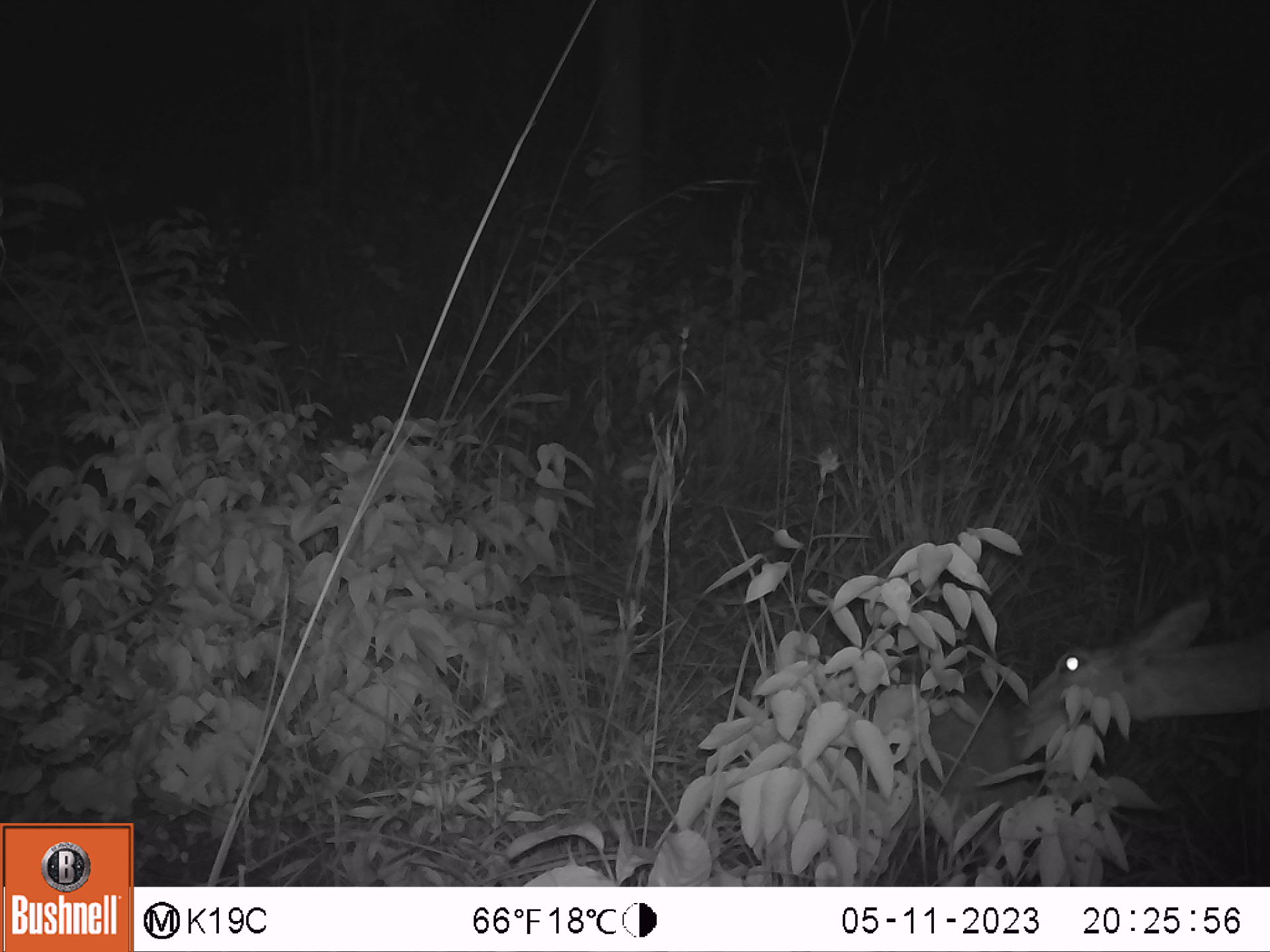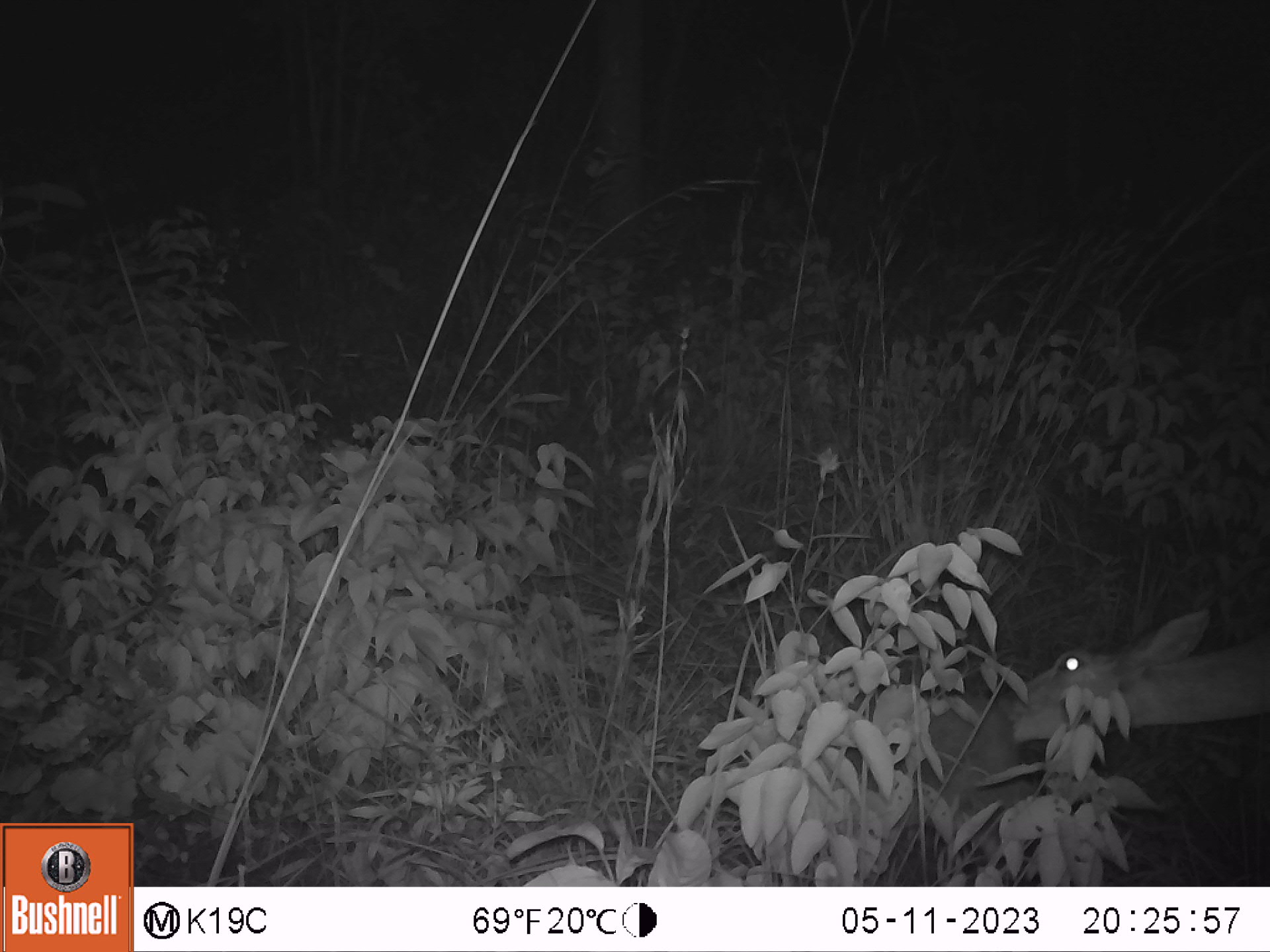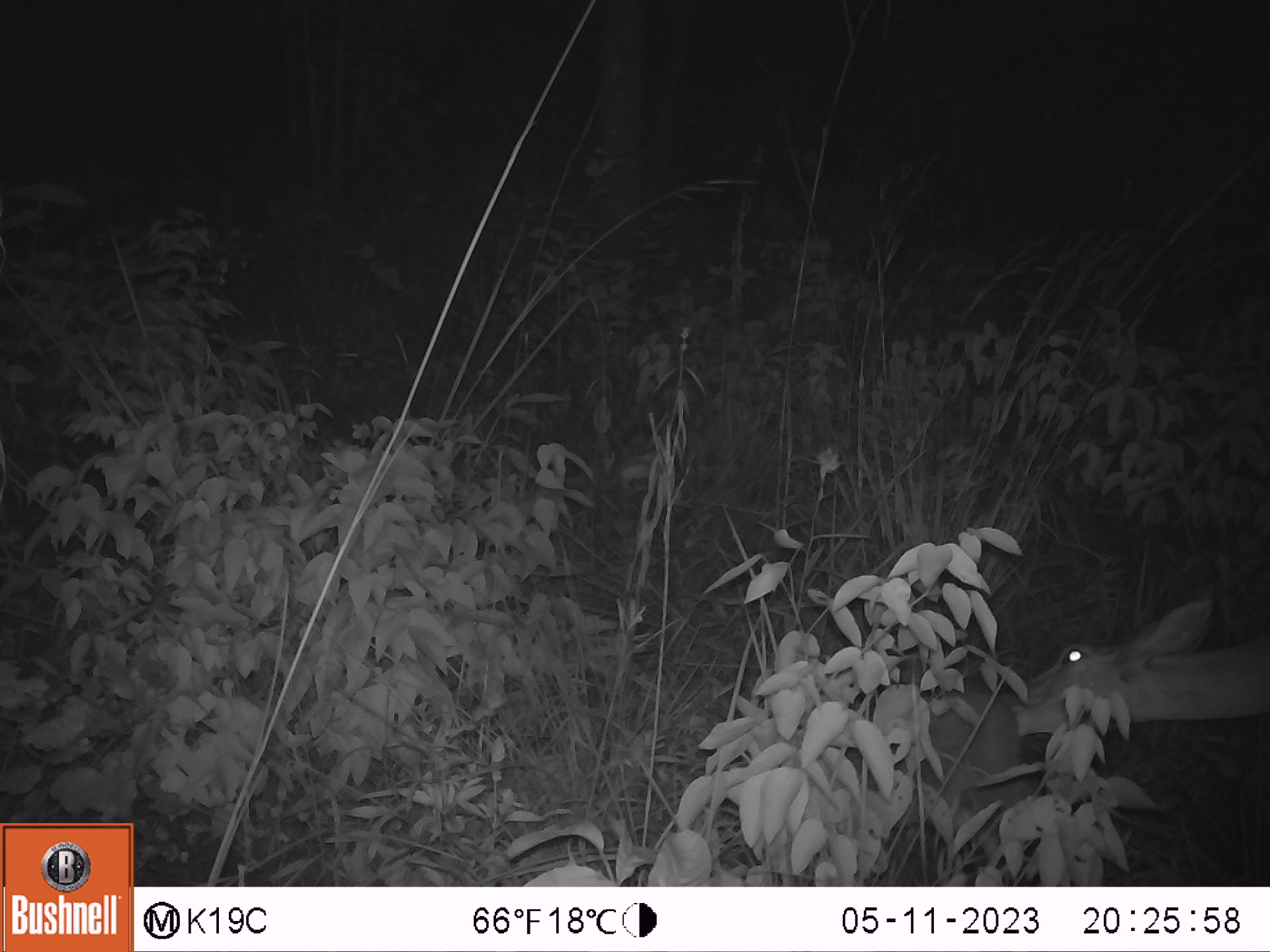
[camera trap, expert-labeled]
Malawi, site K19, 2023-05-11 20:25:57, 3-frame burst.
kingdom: Animalia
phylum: Chordata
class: Mammalia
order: Artiodactyla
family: Bovidae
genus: Redunca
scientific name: Redunca arundinum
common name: southern reedbuck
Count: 2.